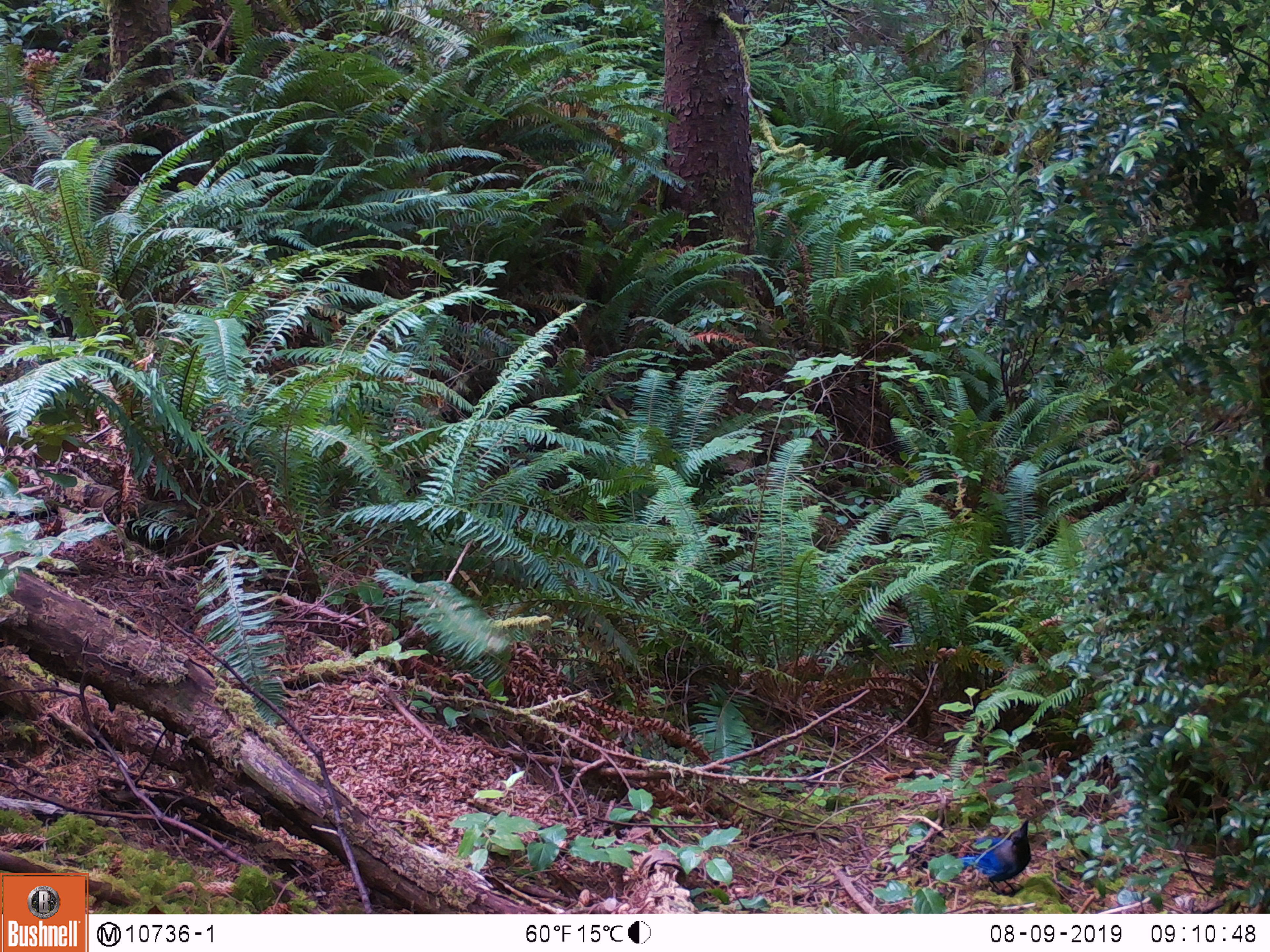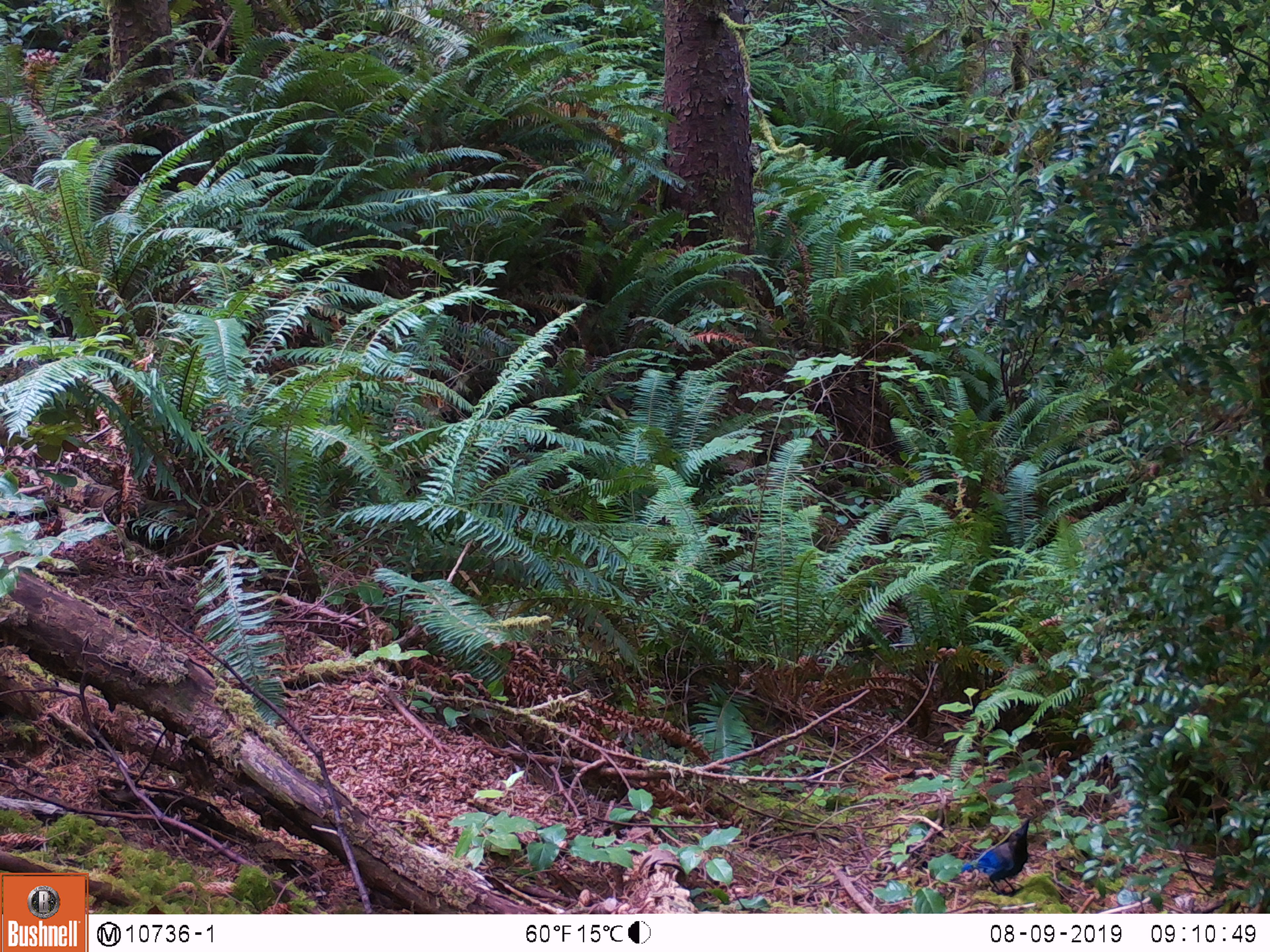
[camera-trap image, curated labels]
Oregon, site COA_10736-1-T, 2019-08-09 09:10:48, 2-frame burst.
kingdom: Animalia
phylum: Chordata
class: Aves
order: Passeriformes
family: Corvidae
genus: Cyanocitta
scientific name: Cyanocitta stelleri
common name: steller's jay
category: stellers jay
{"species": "stellers jay (steller's jay) (Cyanocitta stelleri)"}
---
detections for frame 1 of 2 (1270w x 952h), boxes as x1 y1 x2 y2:
stellers jay: 952 819 1034 888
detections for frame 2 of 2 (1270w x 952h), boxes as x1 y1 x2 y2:
stellers jay: 961 819 1034 889